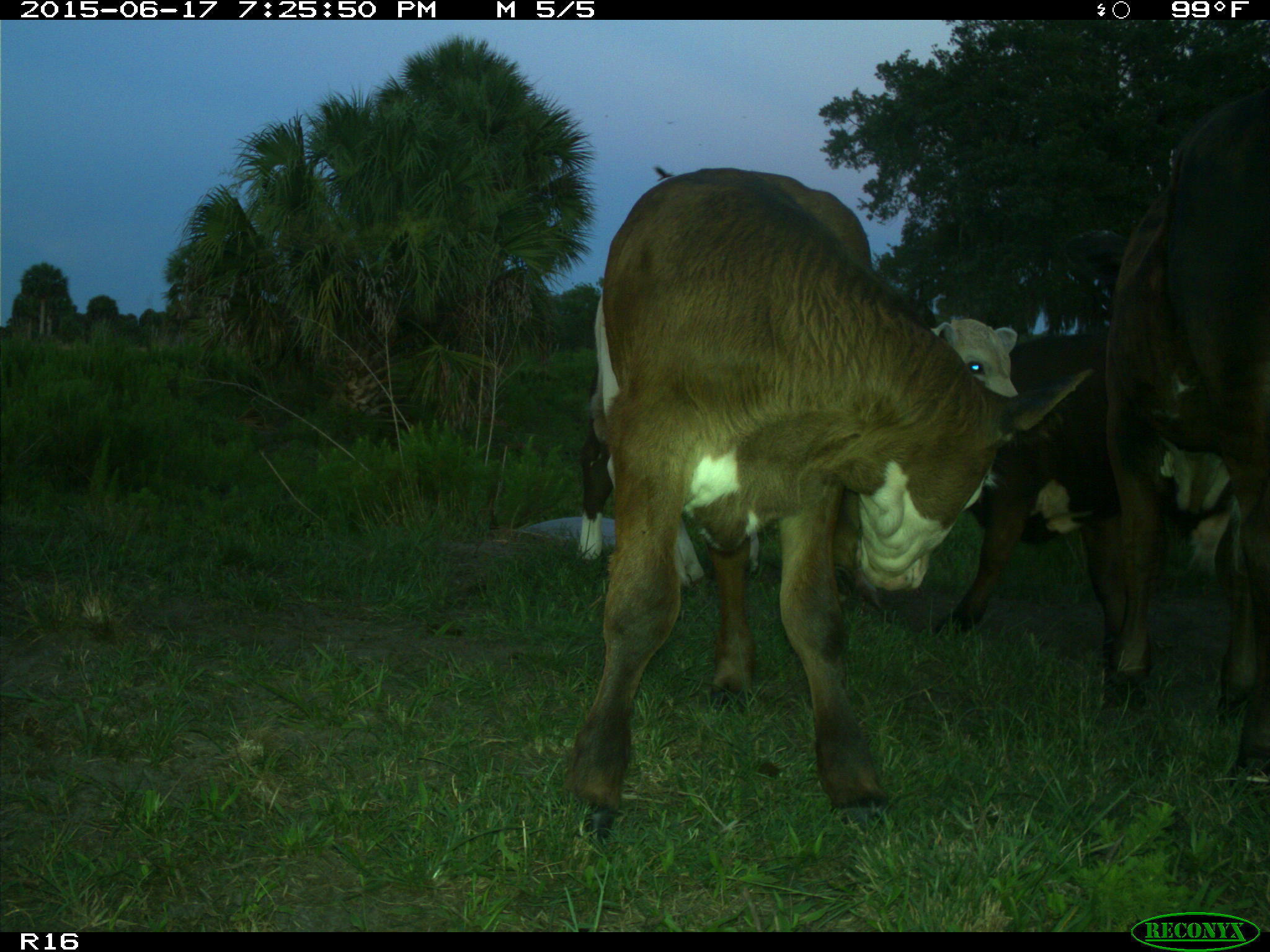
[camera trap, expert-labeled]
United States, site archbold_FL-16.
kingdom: Animalia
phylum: Chordata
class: Mammalia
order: Artiodactyla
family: Bovidae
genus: Bos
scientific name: Bos taurus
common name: domestic cow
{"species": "Bos taurus (domestic cow)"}